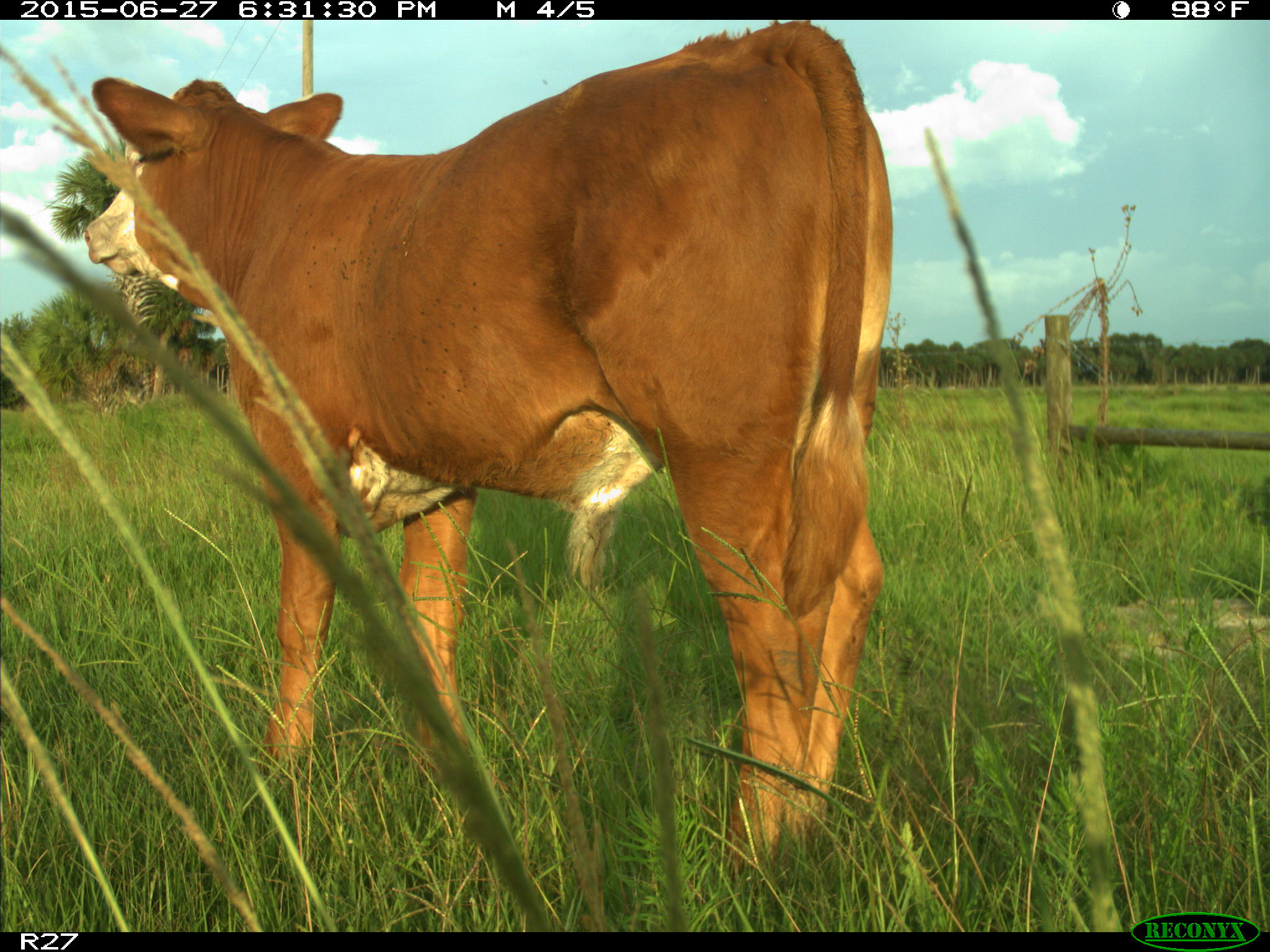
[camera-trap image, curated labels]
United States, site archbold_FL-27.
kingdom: Animalia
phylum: Chordata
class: Mammalia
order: Artiodactyla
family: Bovidae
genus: Bos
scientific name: Bos taurus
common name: domestic cow